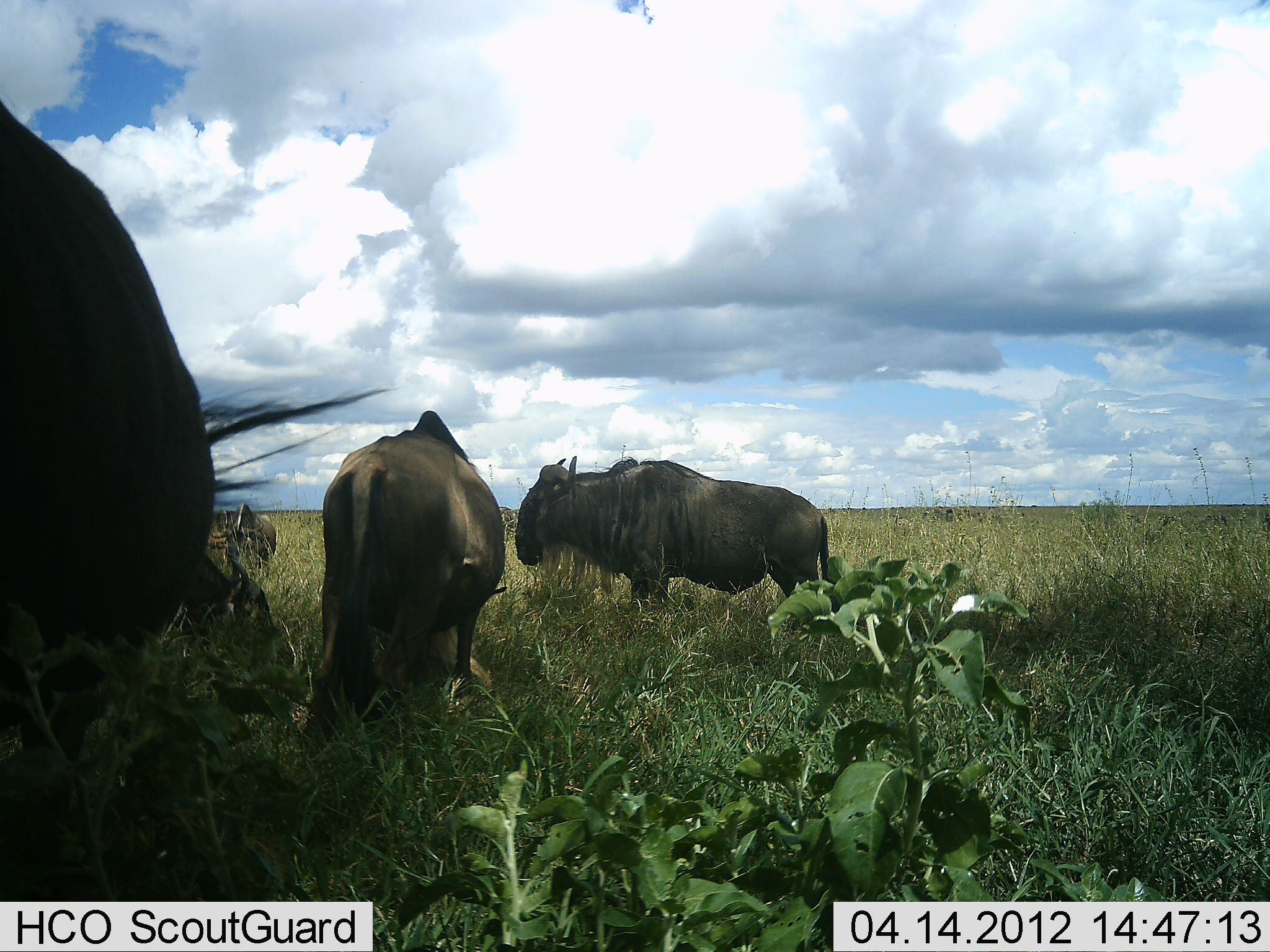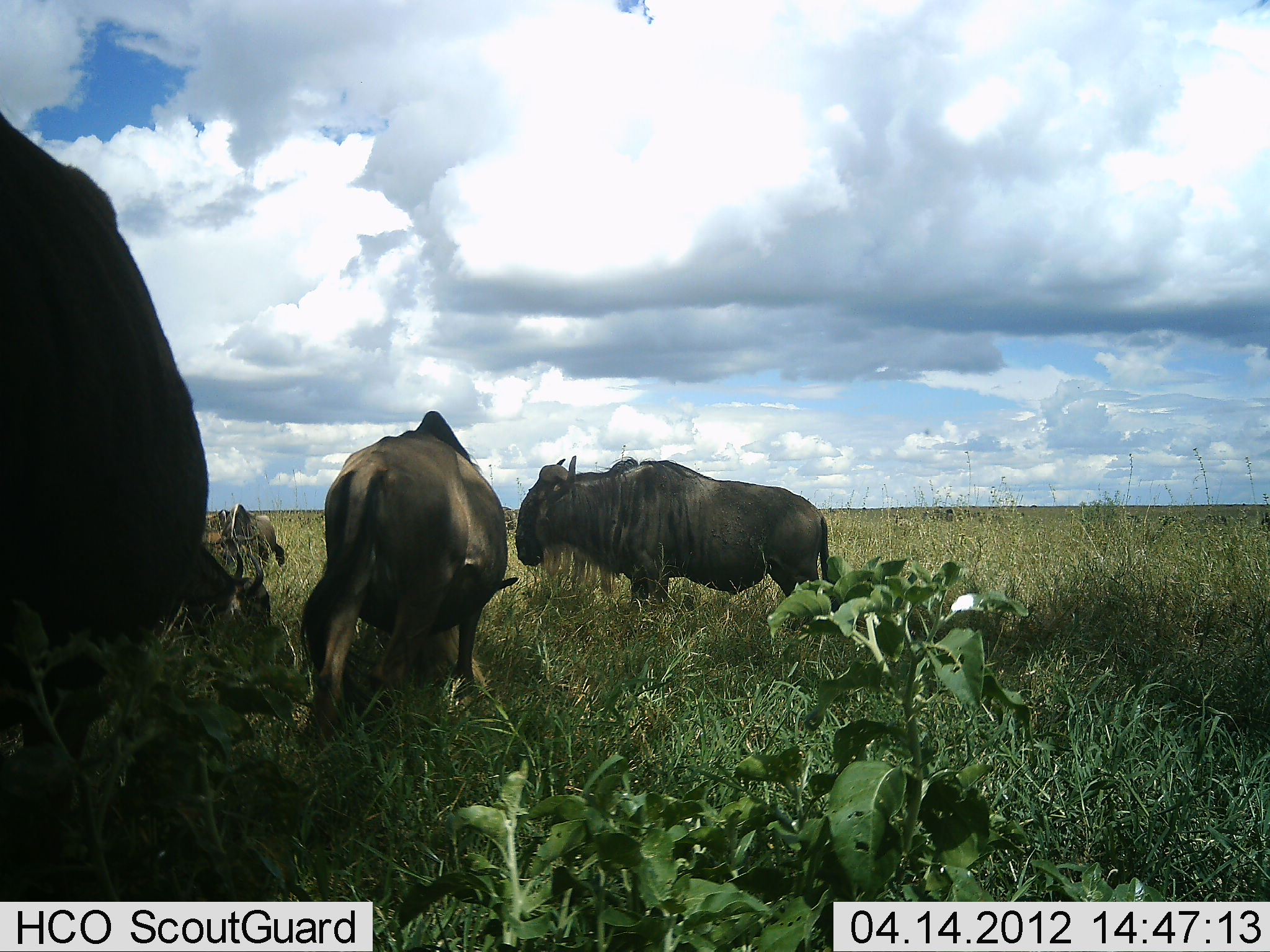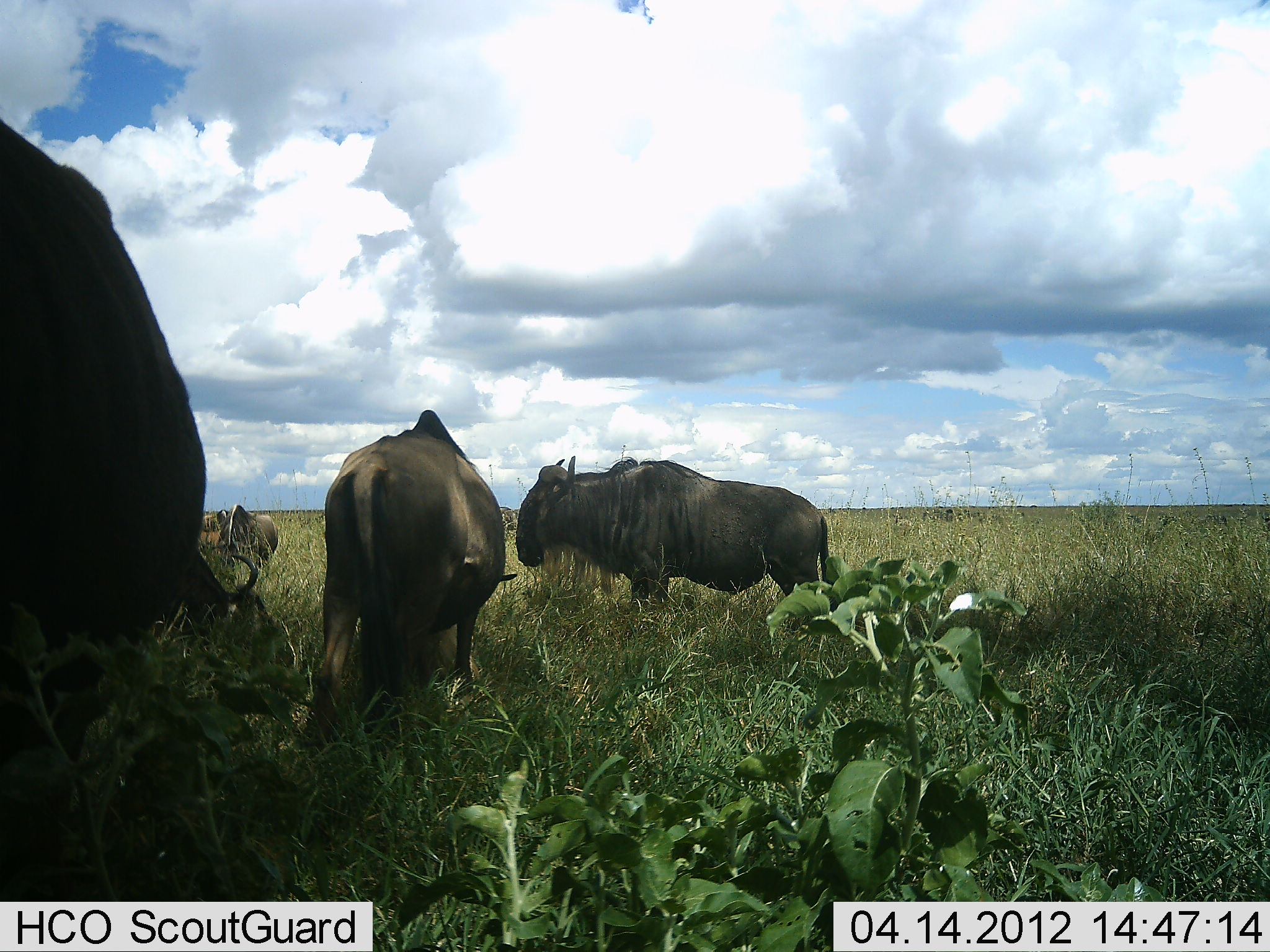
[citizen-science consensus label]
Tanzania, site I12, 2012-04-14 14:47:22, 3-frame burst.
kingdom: Animalia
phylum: Chordata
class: Mammalia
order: Artiodactyla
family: Bovidae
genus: Connochaetes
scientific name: Connochaetes taurinus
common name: blue wildebeest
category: wildebeest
Wildebeest (blue wildebeest) (Connochaetes taurinus), count 4. Behavior (volunteer vote fractions): standing 89%, resting 5%, moving 5%, interacting 0%. Young present (vote fraction): 0%. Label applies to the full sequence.